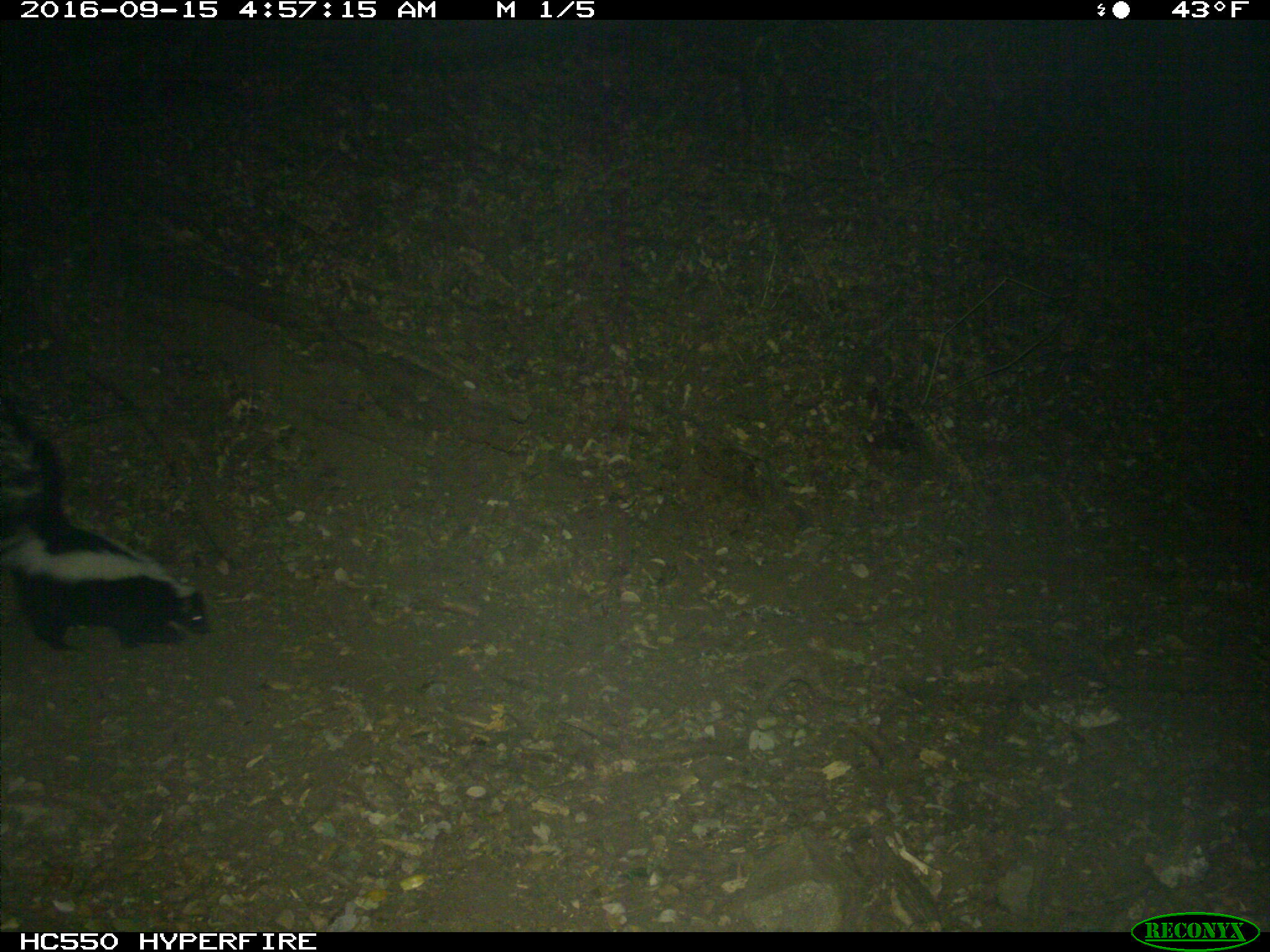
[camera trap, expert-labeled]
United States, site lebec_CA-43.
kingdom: Animalia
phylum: Chordata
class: Mammalia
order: Carnivora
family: Mephitidae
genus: Mephitis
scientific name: Mephitis mephitis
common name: striped skunk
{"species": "Mephitis mephitis (striped skunk)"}